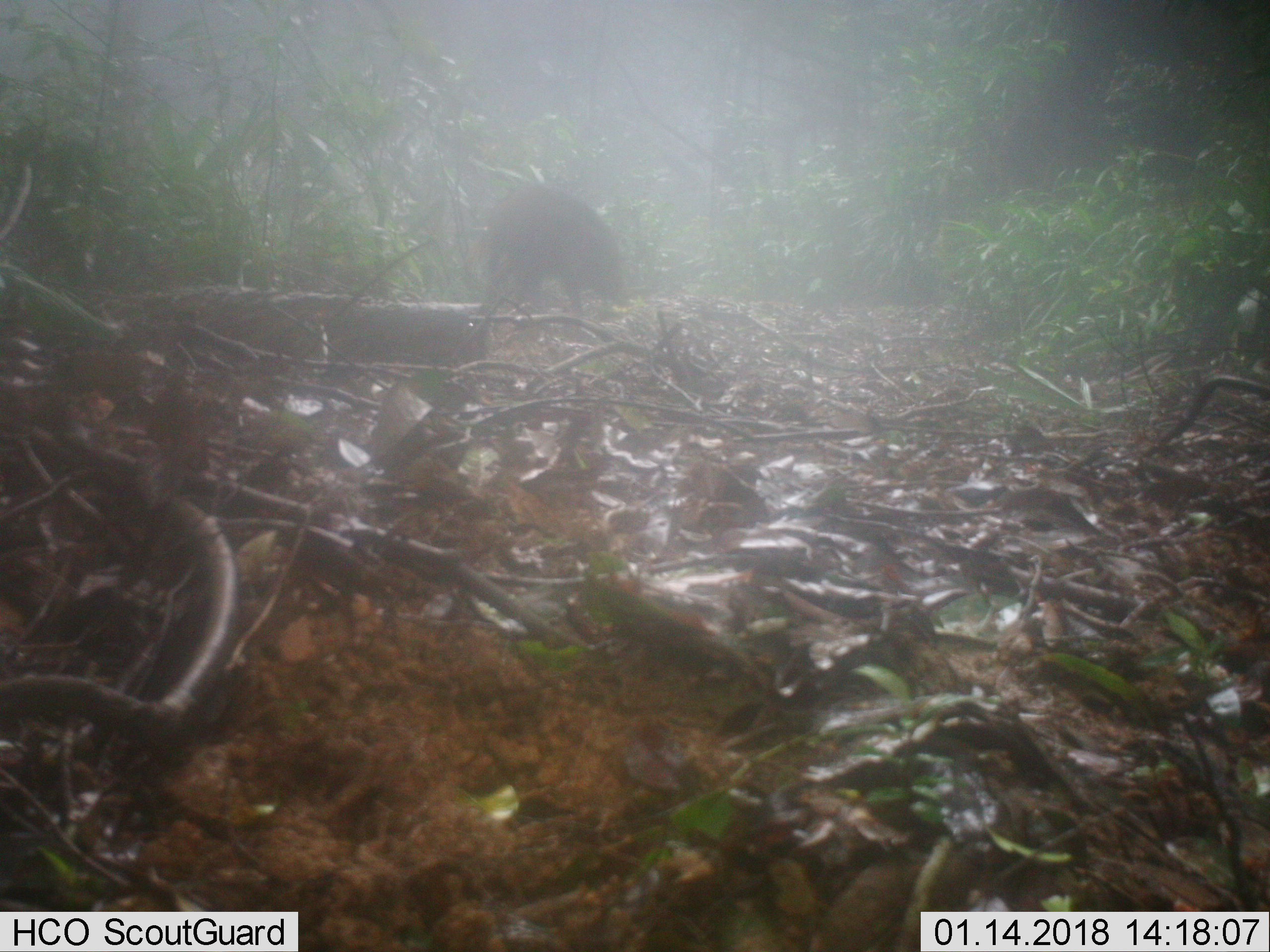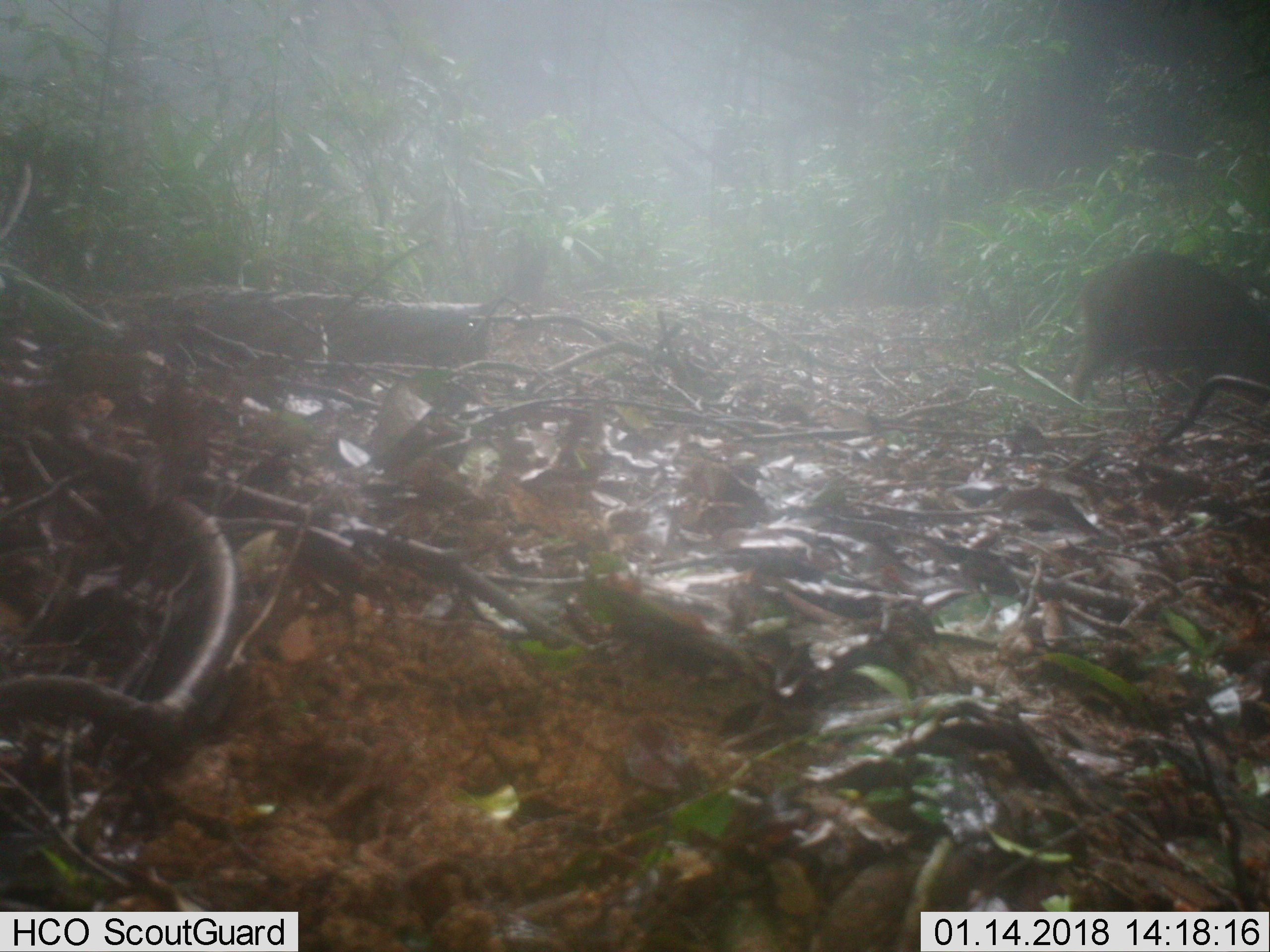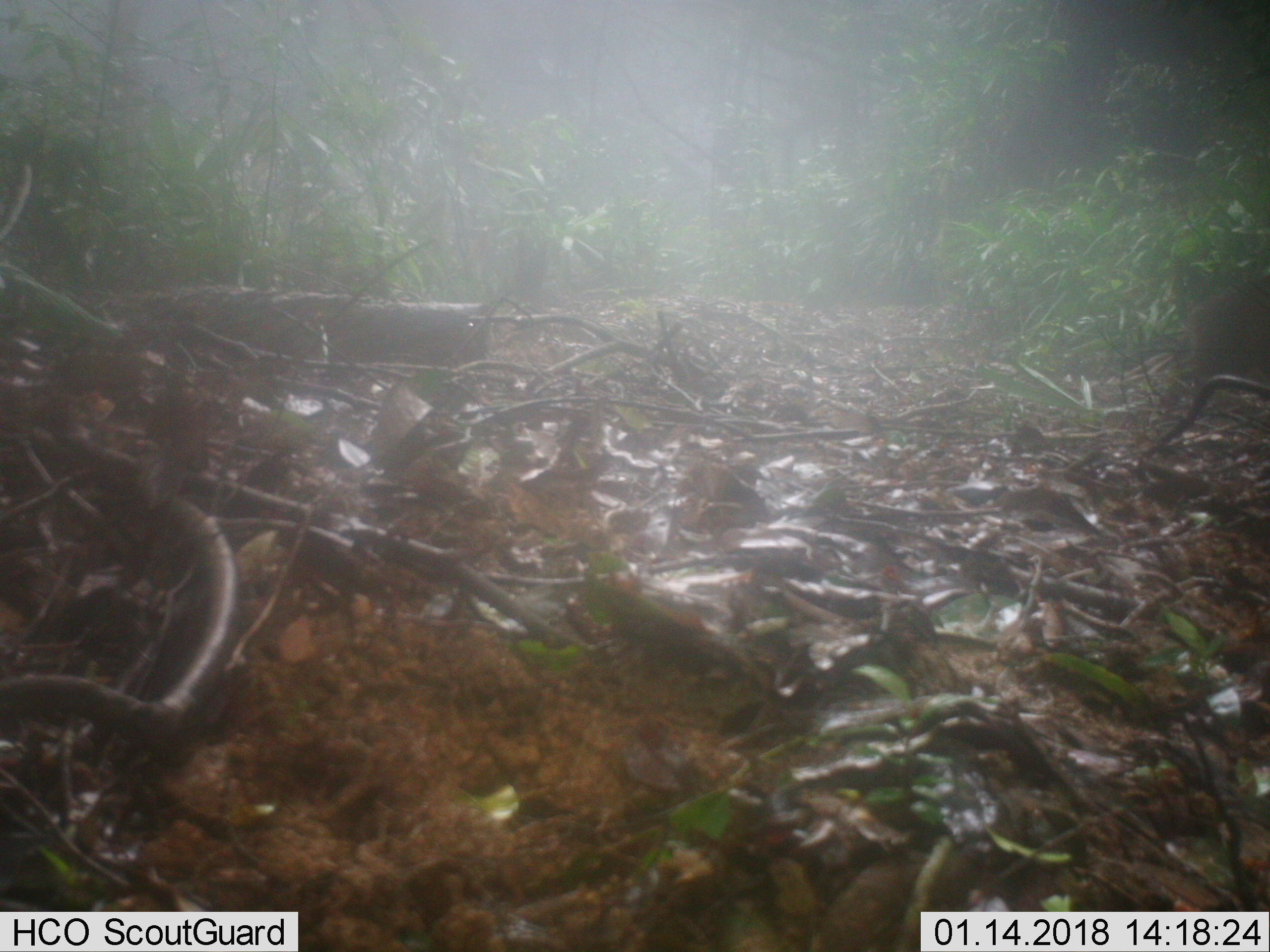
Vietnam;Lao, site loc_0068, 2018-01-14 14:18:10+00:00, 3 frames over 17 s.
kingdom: Animalia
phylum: Chordata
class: Mammalia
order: Artiodactyla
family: Suidae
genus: Sus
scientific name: Sus scrofa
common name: eurasian wild pig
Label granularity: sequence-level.